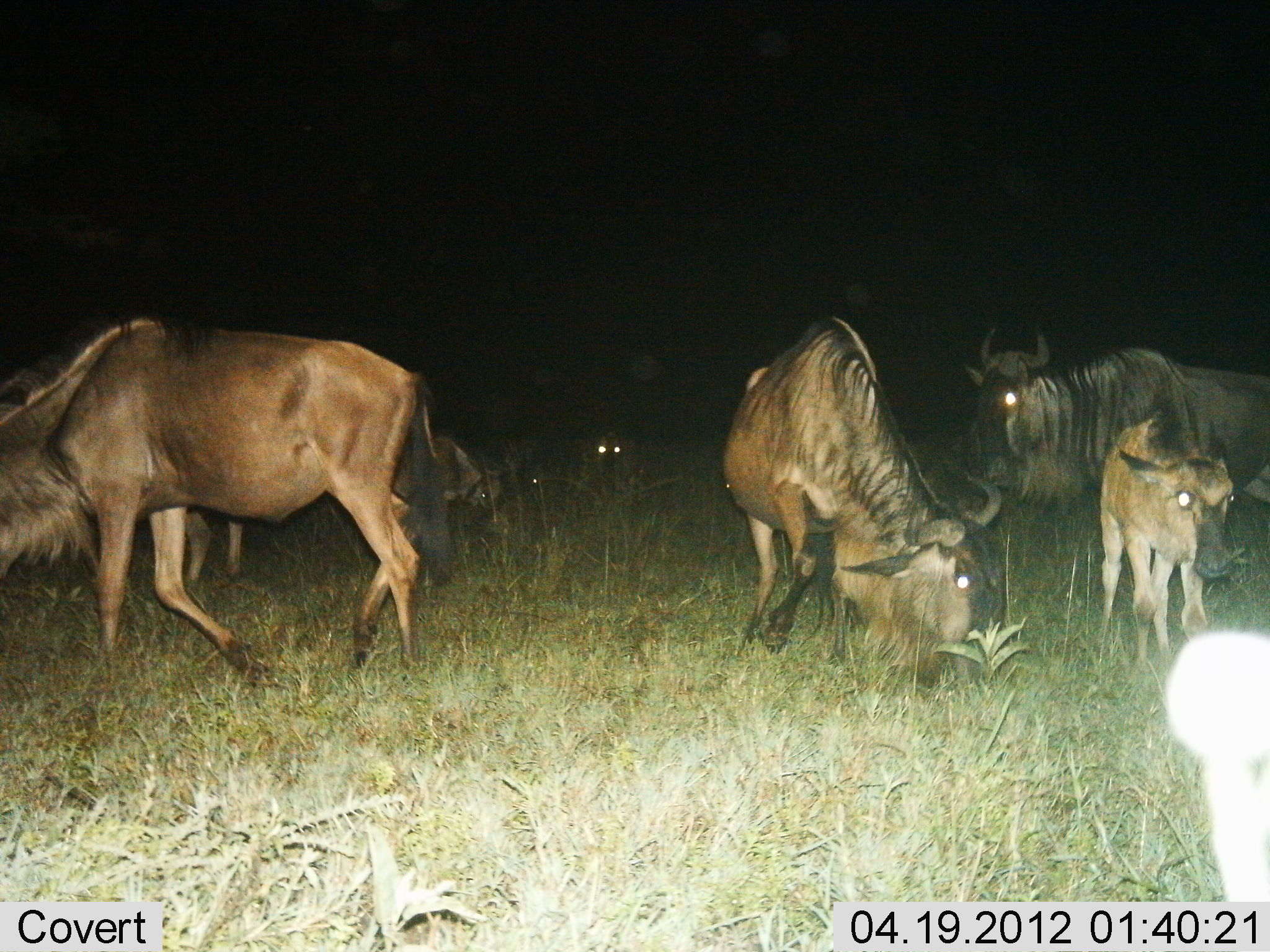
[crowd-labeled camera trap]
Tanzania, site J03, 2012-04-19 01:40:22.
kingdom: Animalia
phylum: Chordata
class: Mammalia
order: Artiodactyla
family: Bovidae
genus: Connochaetes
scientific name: Connochaetes taurinus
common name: blue wildebeest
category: wildebeest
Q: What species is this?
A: Wildebeest (blue wildebeest) (Connochaetes taurinus).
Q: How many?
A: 6.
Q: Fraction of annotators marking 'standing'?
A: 59%.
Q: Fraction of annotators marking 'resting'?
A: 12%.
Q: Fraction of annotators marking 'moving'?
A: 47%.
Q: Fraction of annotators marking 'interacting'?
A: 0%.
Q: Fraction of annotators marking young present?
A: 100%.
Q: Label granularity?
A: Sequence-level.